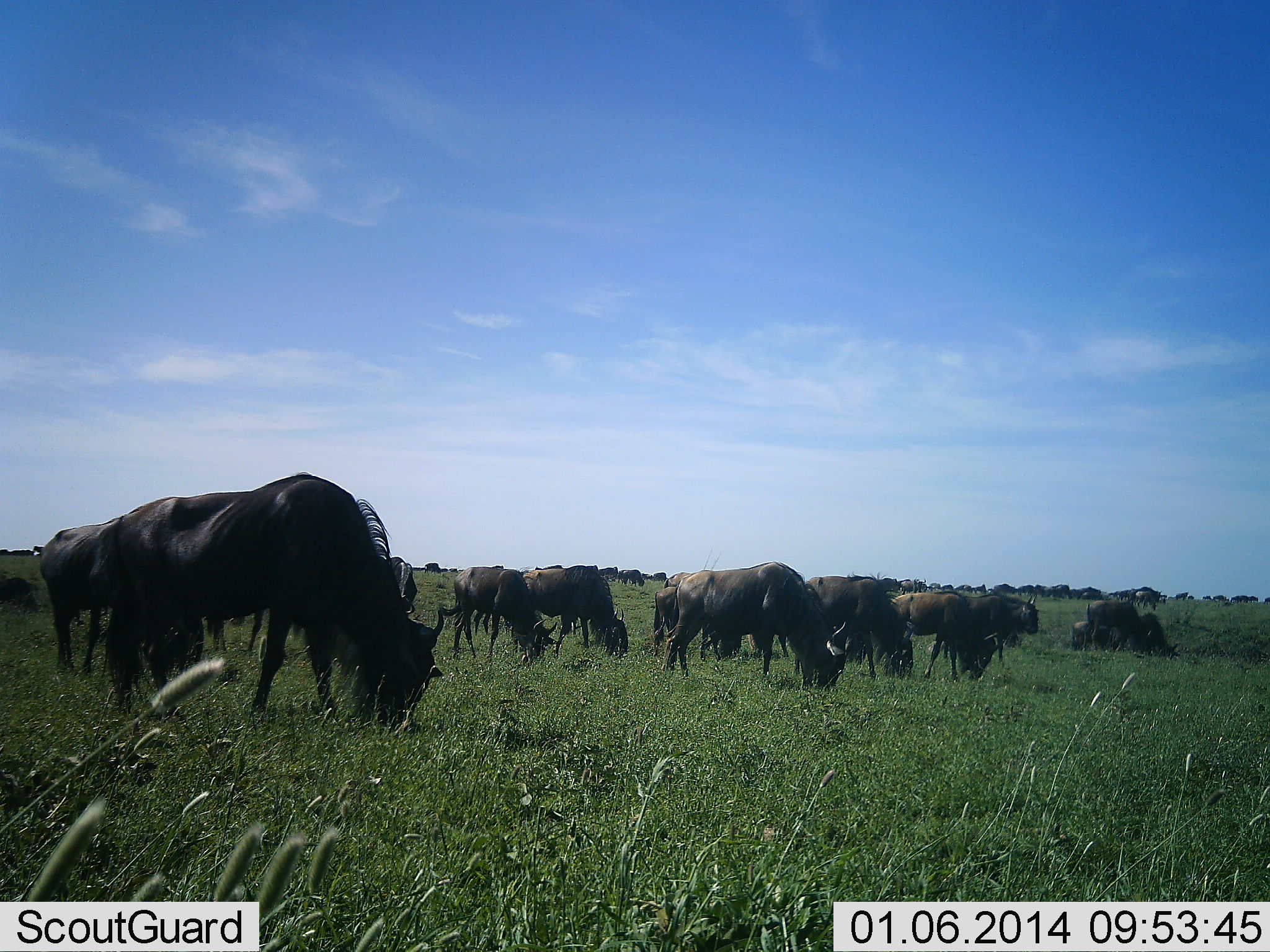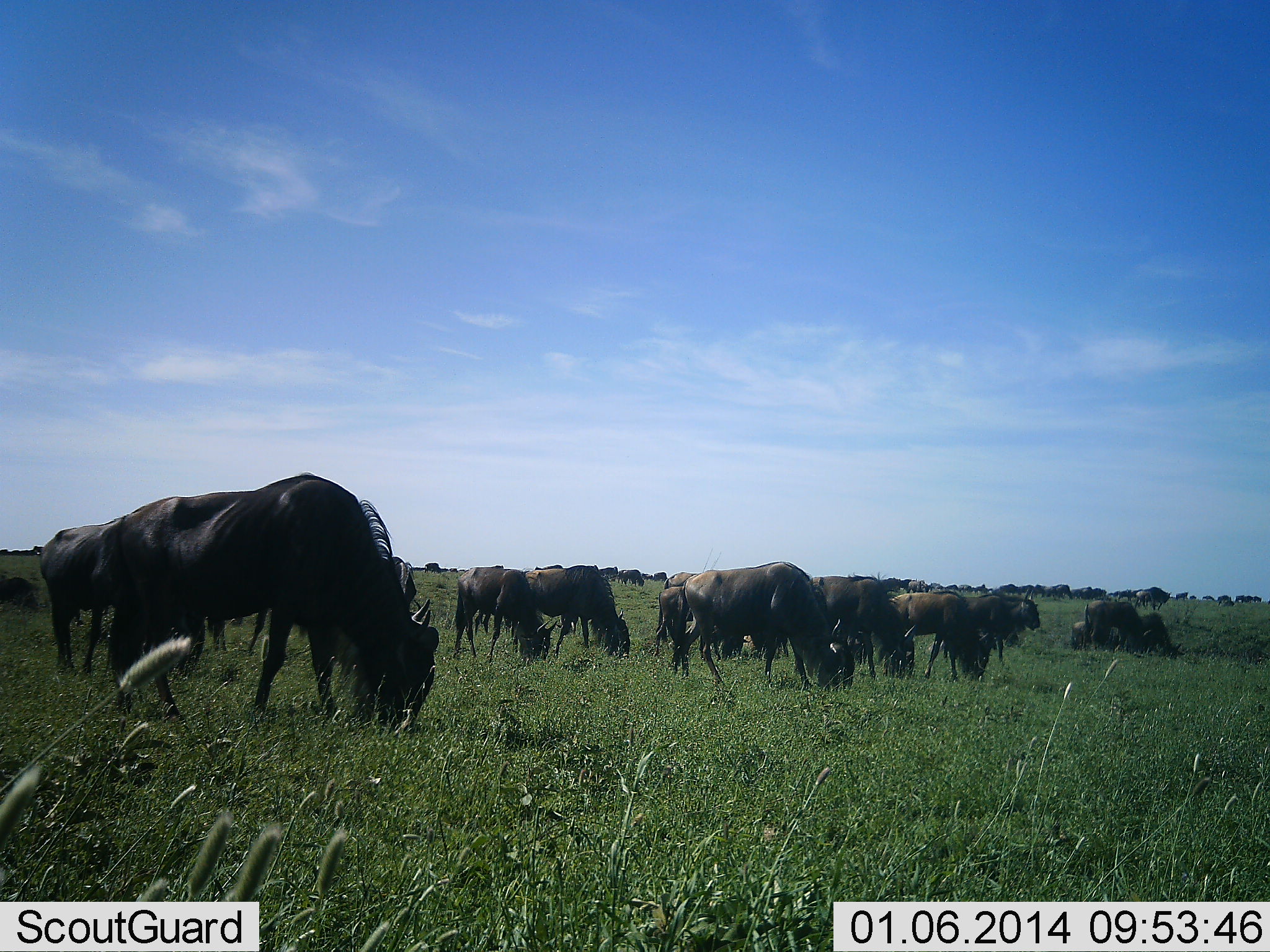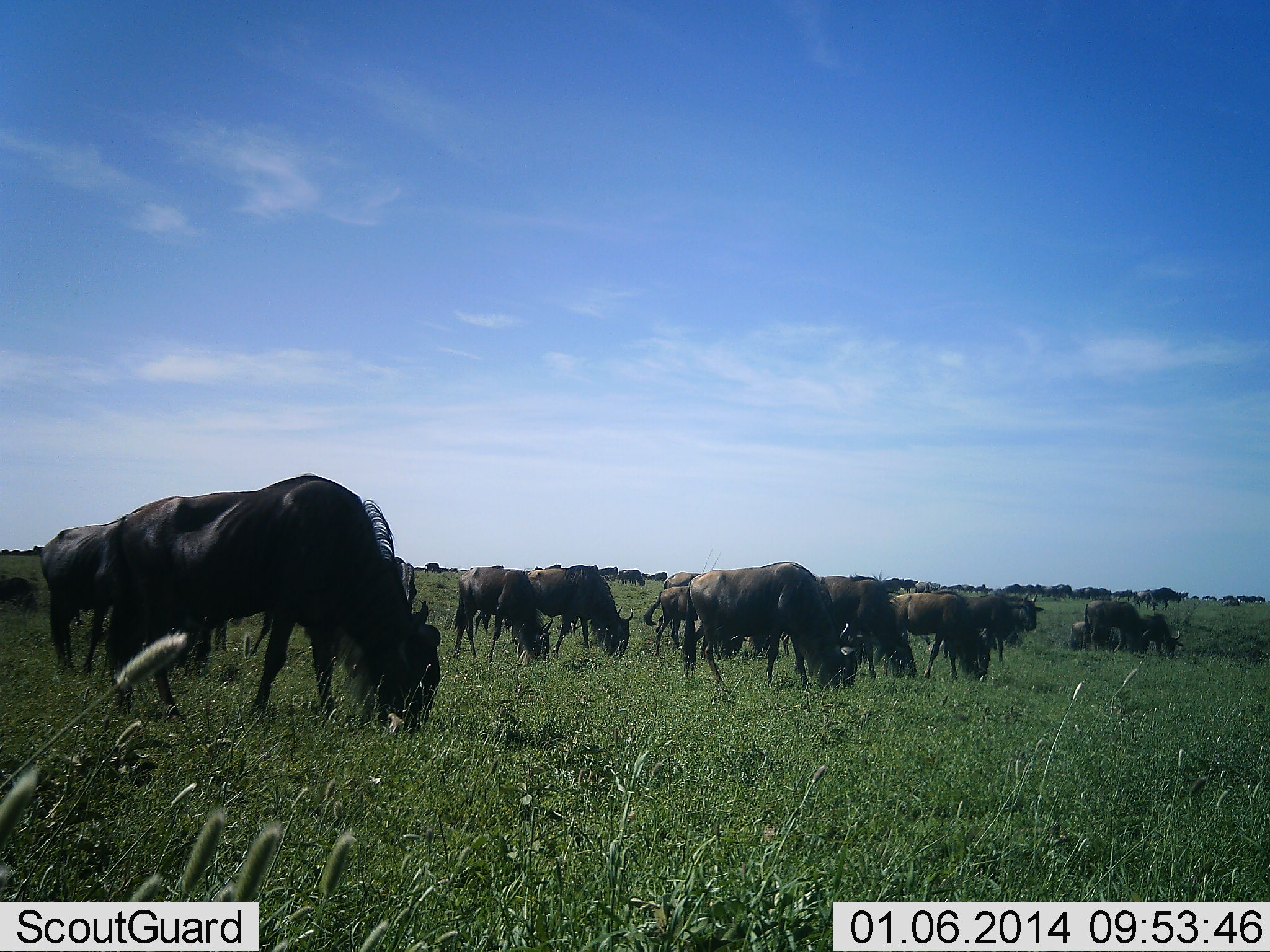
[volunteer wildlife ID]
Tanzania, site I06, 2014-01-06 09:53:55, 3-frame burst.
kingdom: Animalia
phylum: Chordata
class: Mammalia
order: Artiodactyla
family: Bovidae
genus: Connochaetes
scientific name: Connochaetes taurinus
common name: blue wildebeest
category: wildebeest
Wildebeest (blue wildebeest) (Connochaetes taurinus), count 11-50. Behavior (volunteer vote fractions): standing 26%, resting 10%, moving 24%, interacting 5%. Young present (vote fraction): 3%. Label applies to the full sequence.